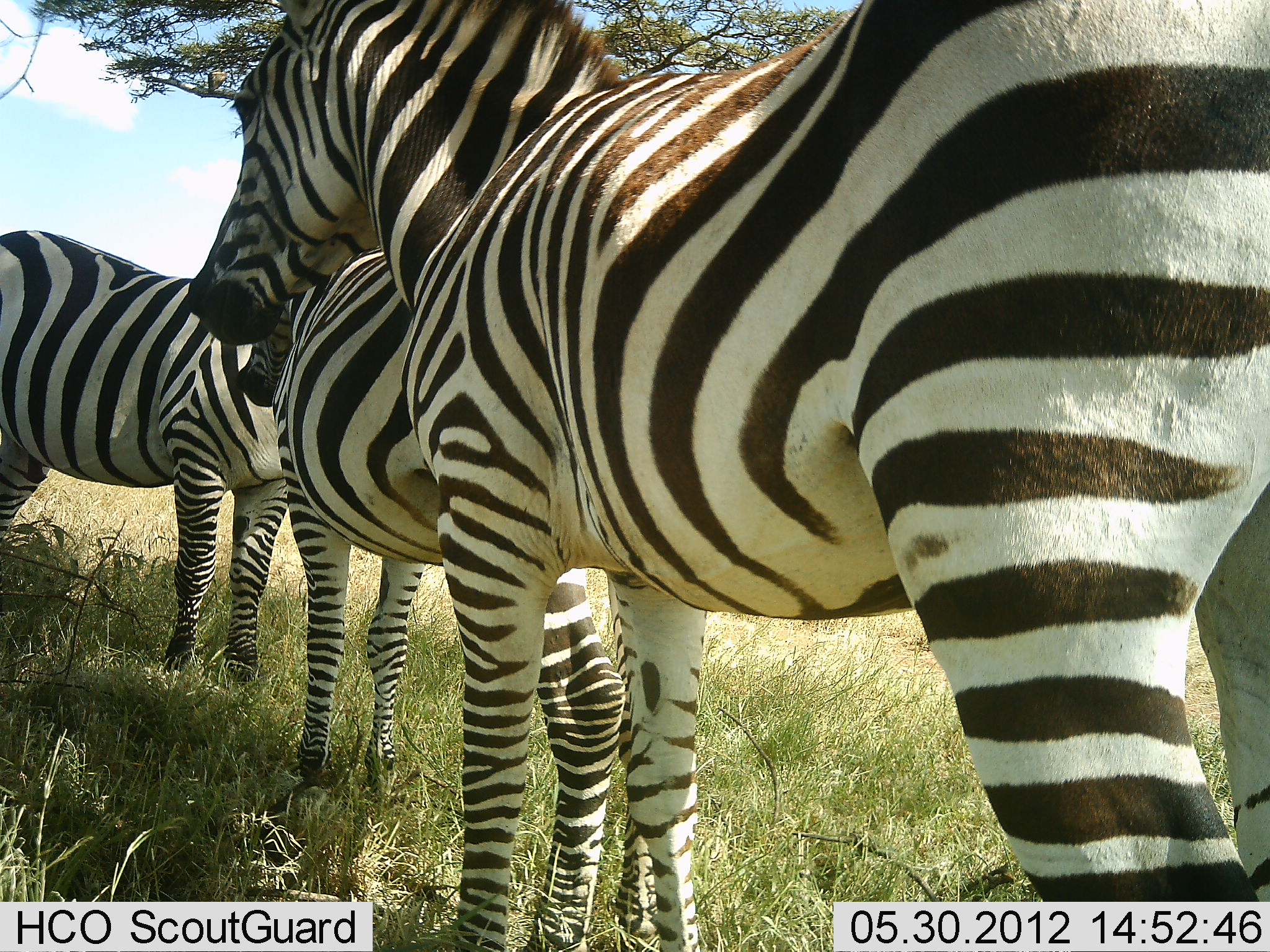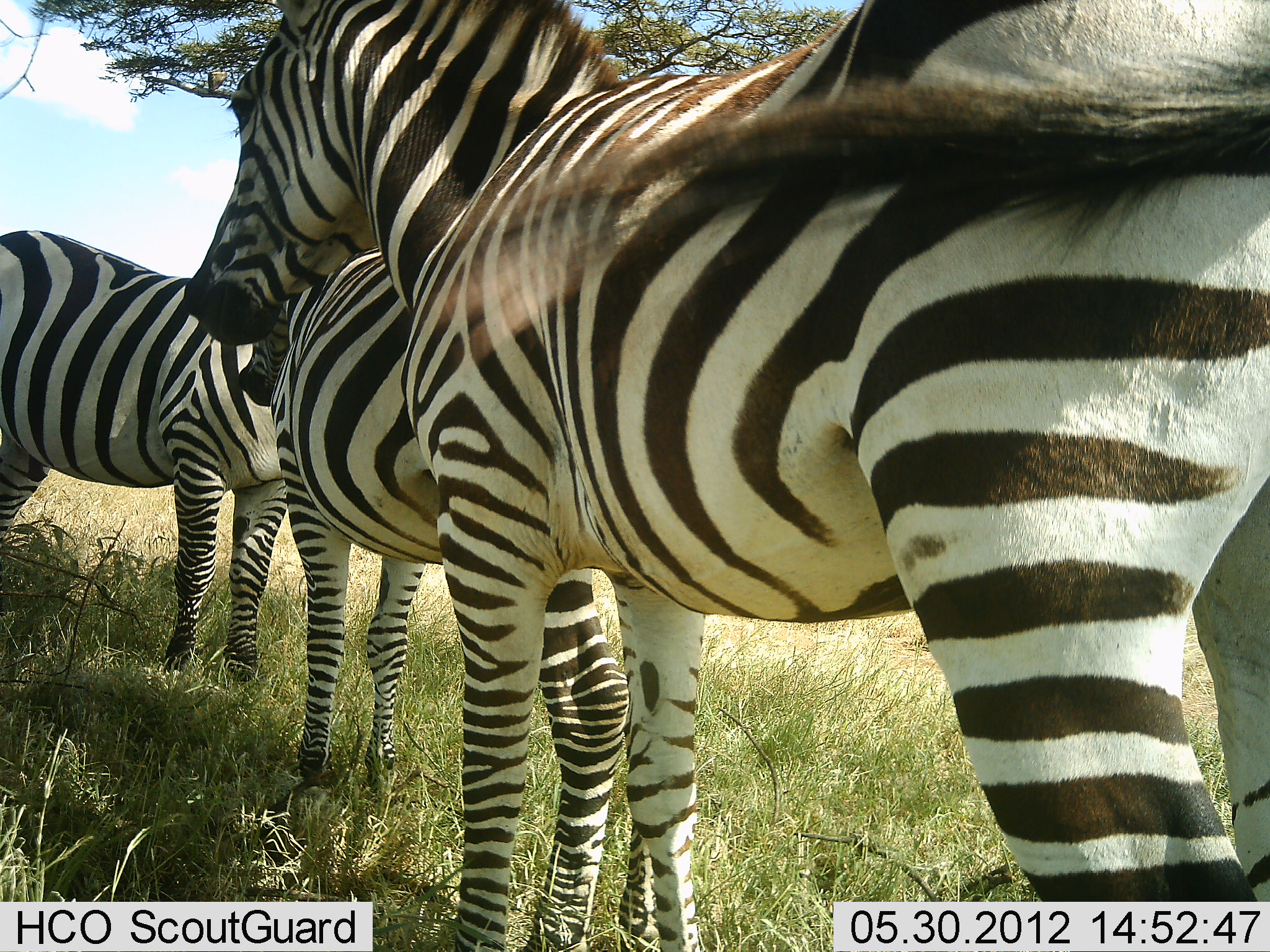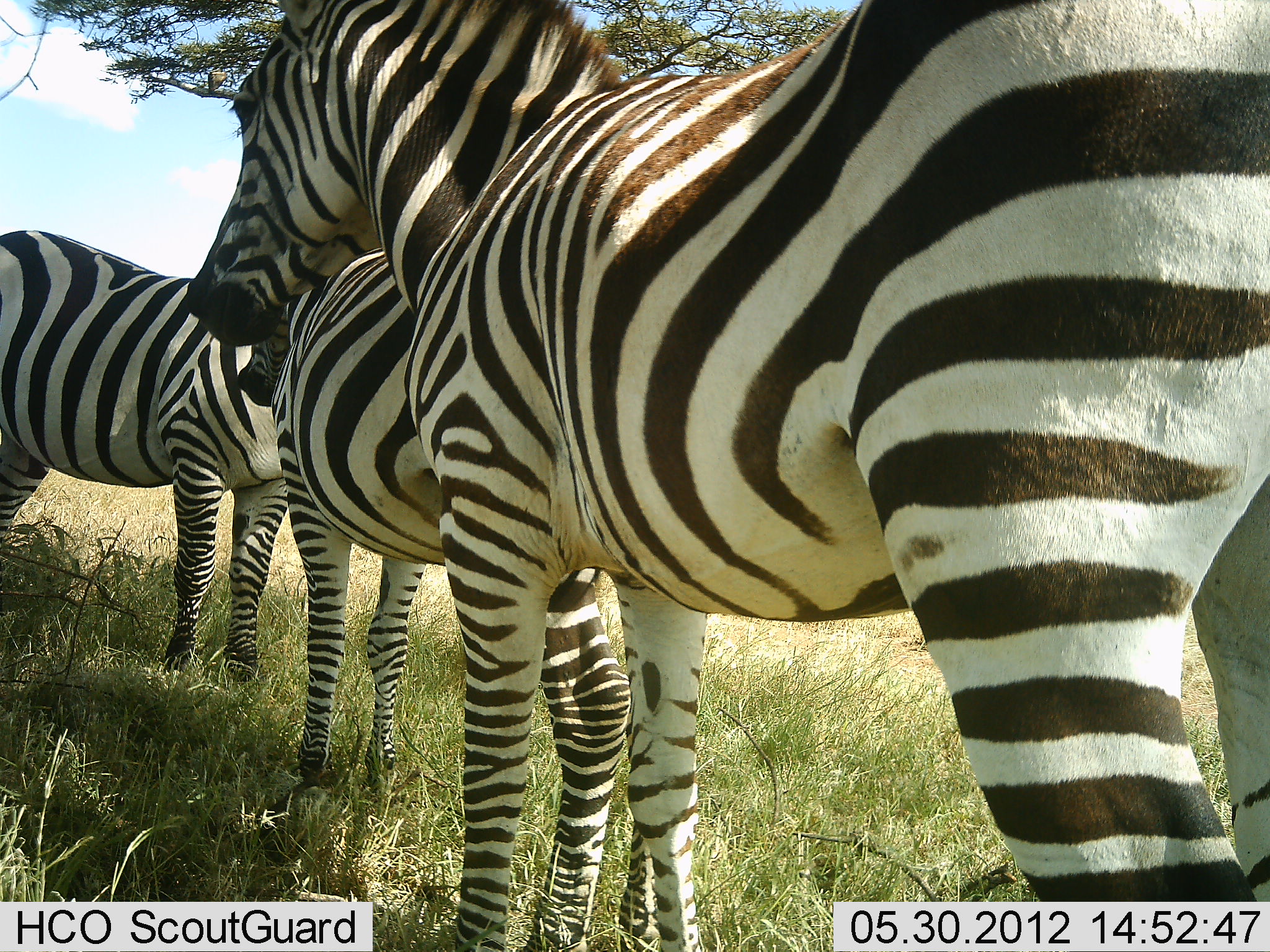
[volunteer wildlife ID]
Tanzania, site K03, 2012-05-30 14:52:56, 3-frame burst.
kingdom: Animalia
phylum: Chordata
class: Mammalia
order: Perissodactyla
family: Equidae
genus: Equus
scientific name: Equus quagga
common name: plains zebra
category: zebra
Zebra (plains zebra) (Equus quagga), count 3. Behavior (volunteer vote fractions): standing 90%, resting 0%, moving 0%, interacting 10%. Young present (vote fraction): 0%. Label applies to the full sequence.